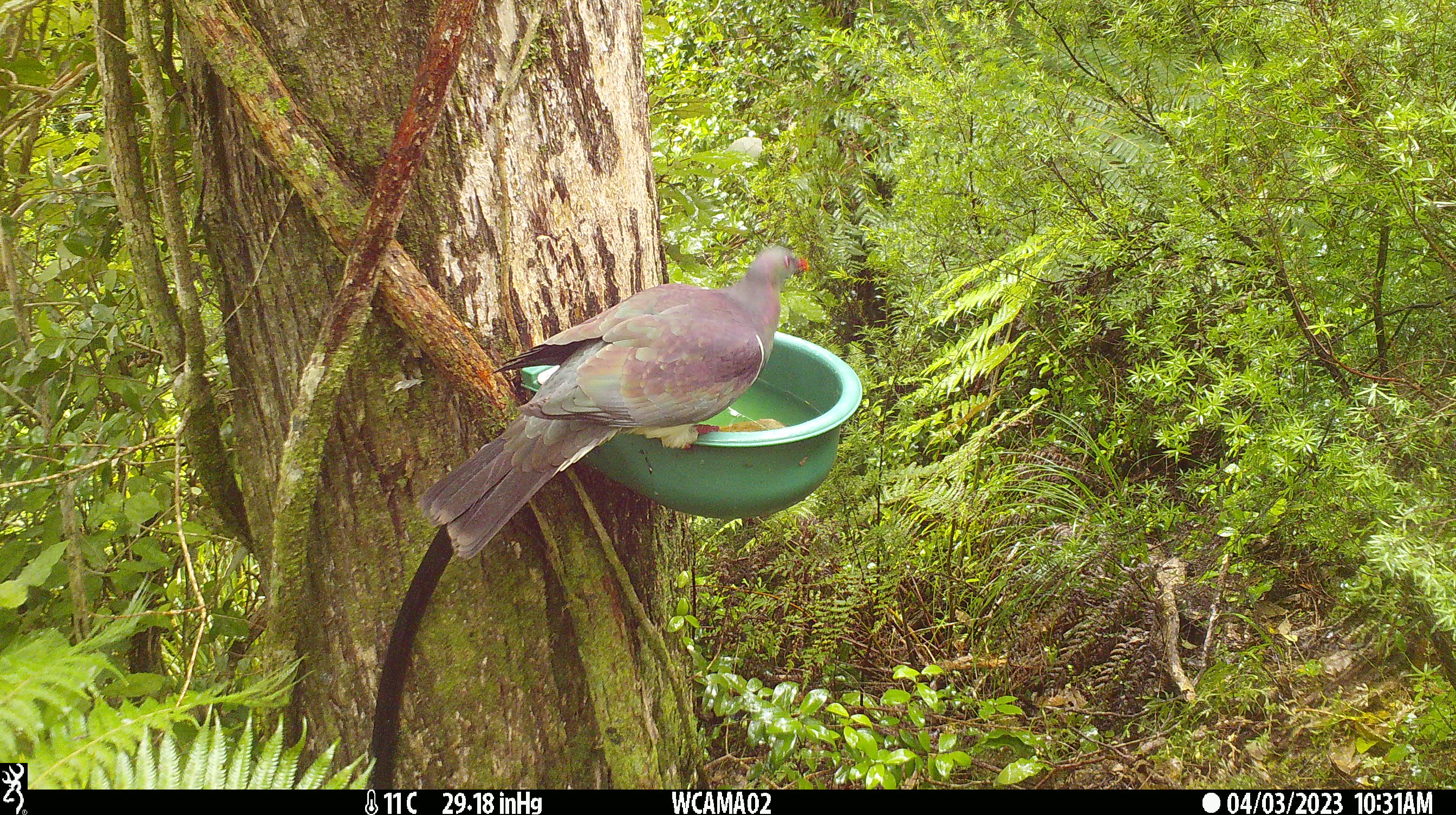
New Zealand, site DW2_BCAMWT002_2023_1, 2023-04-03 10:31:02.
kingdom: Animalia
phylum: Chordata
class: Aves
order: Columbiformes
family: Columbidae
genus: Hemiphaga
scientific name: Hemiphaga novaeseelandiae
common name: new zealand pigeon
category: kereru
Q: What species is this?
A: Kereru (new zealand pigeon) (Hemiphaga novaeseelandiae).